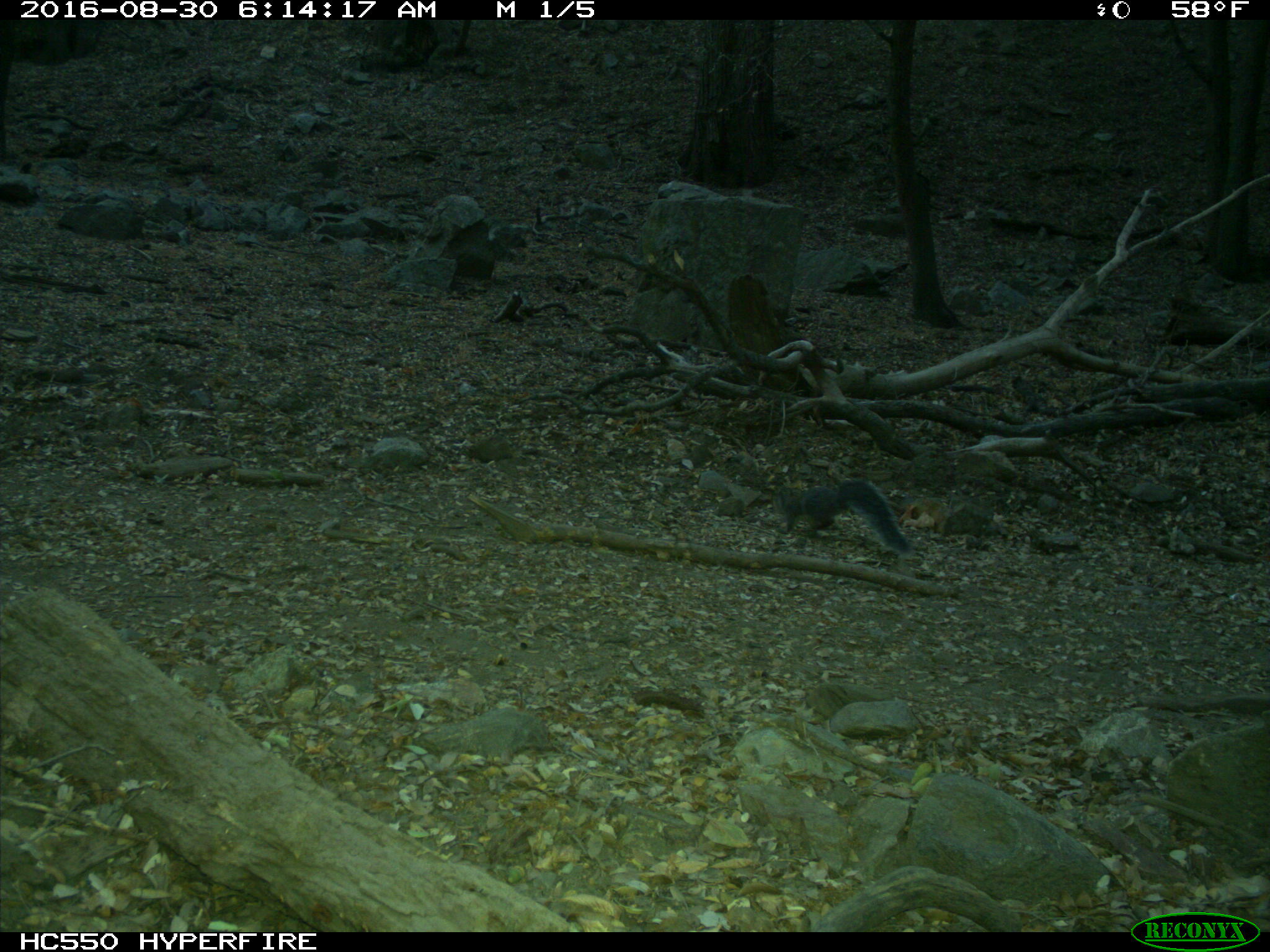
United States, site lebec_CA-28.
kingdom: Animalia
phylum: Chordata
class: Mammalia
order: Rodentia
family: Sciuridae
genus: Sciurus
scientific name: Sciurus carolinensis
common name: eastern gray squirrel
Sciurus carolinensis (eastern gray squirrel).